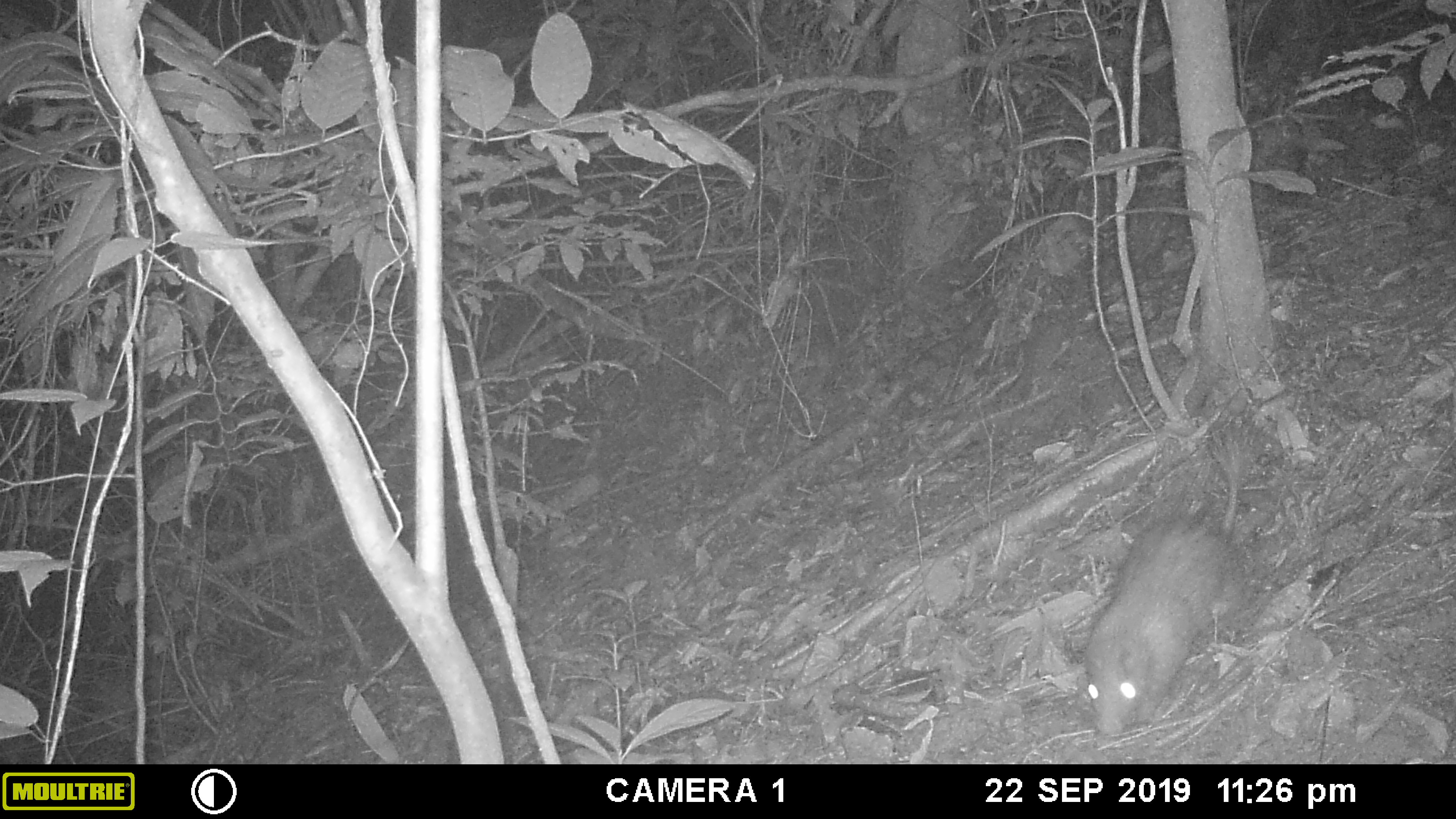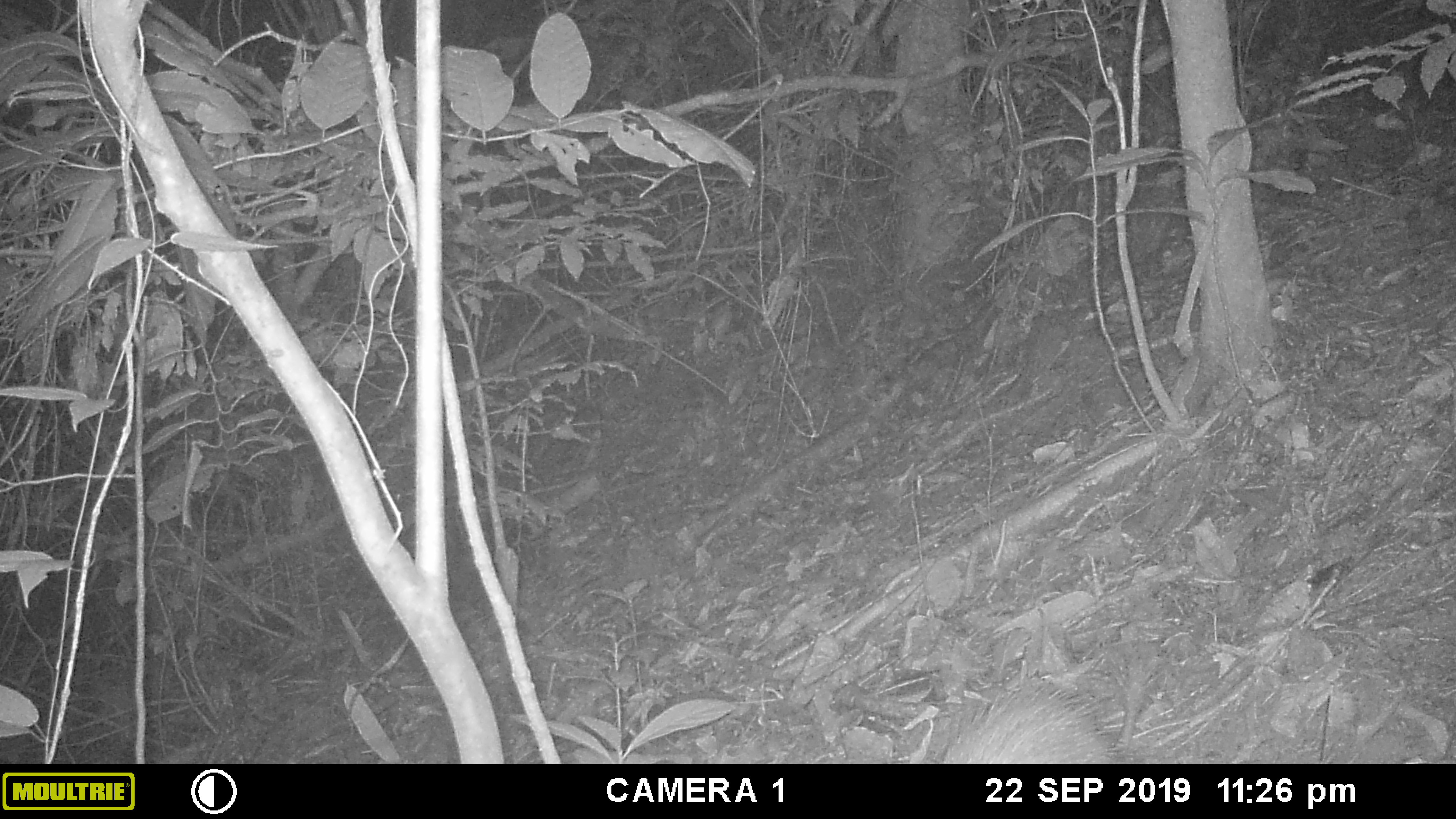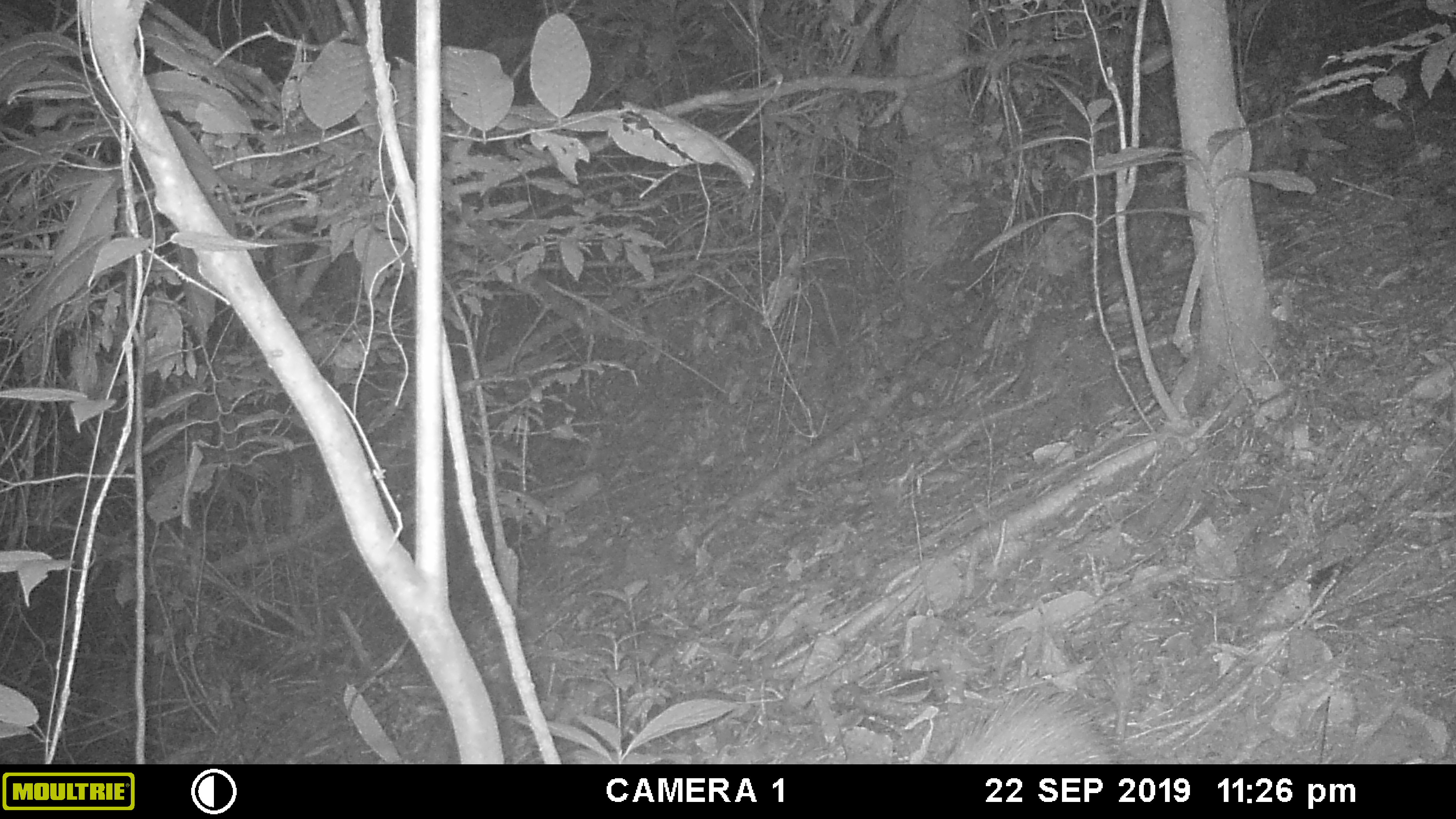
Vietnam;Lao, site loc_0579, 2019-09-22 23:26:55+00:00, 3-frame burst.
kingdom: Animalia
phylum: Chordata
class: Mammalia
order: Rodentia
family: Hystricidae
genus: Atherurus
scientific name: Atherurus macrourus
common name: asiatic brush-tailed porcupine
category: asiatic brush tailed porcupine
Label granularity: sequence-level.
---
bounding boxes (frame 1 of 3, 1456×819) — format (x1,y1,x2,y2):
asiatic brush tailed porcupine: (1083,447,1245,738)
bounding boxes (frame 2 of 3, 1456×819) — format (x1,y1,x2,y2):
asiatic brush tailed porcupine: (942,635,1161,763)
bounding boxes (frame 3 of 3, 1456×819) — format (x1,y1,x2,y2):
asiatic brush tailed porcupine: (939,650,1135,763)